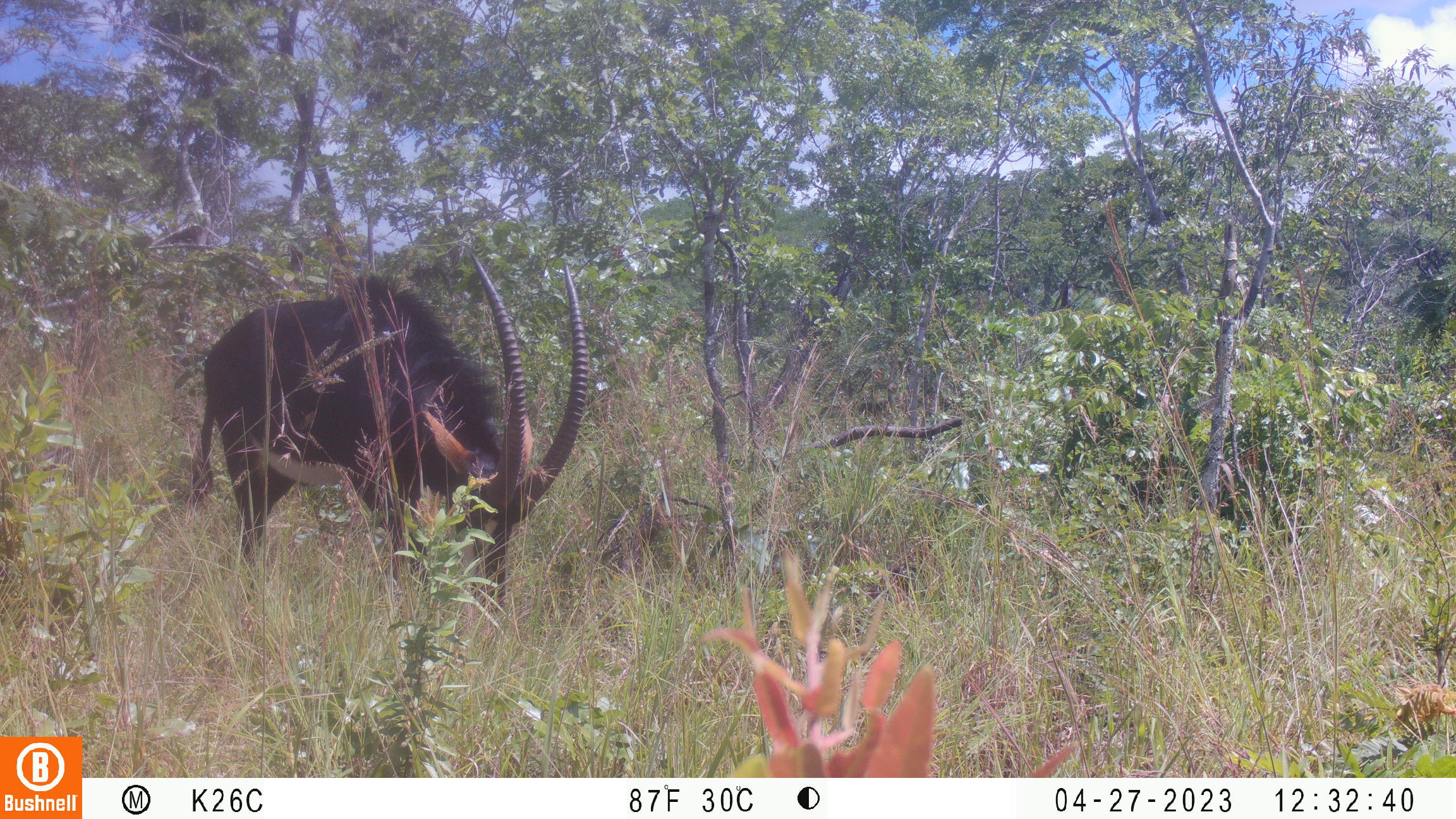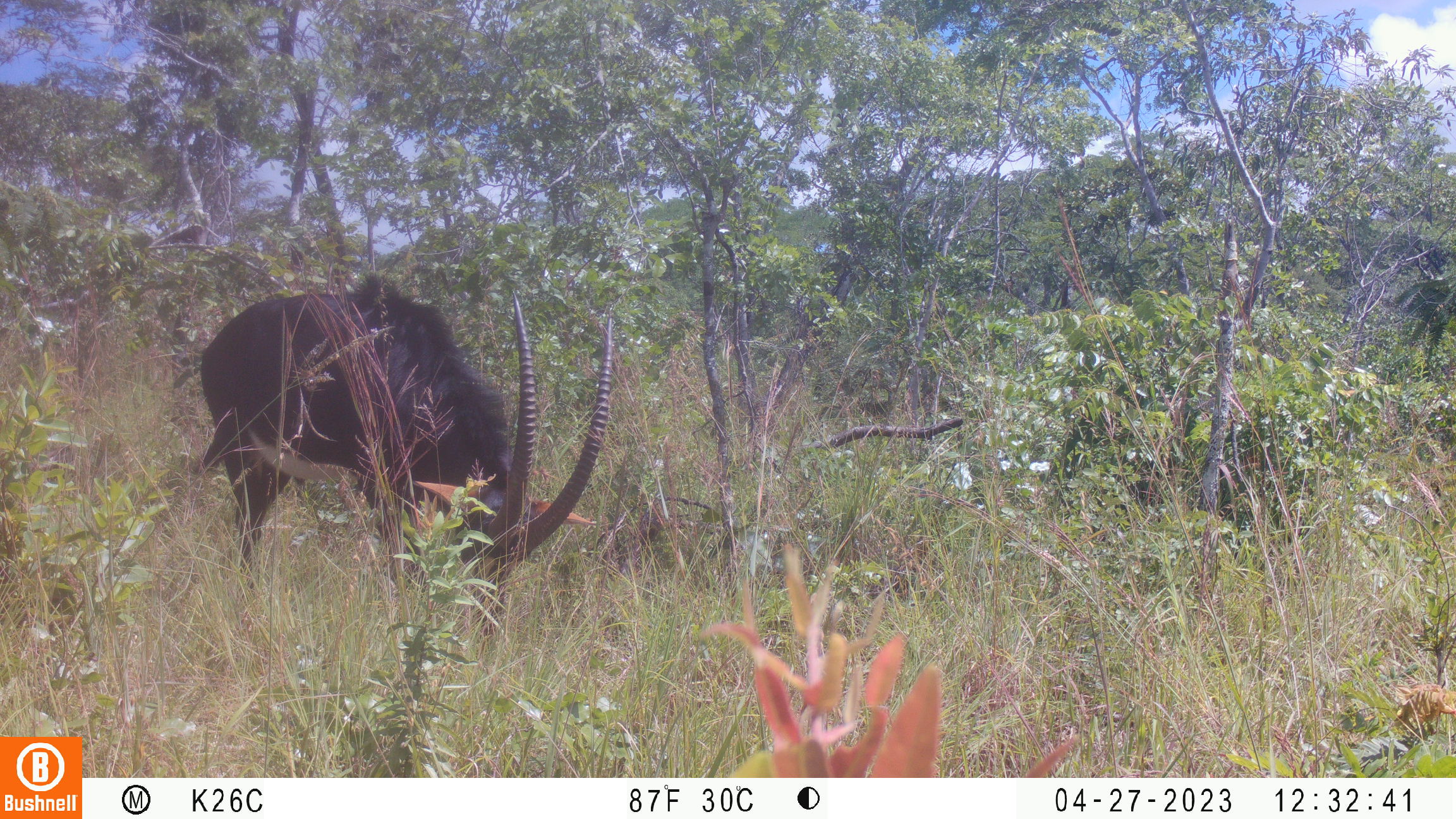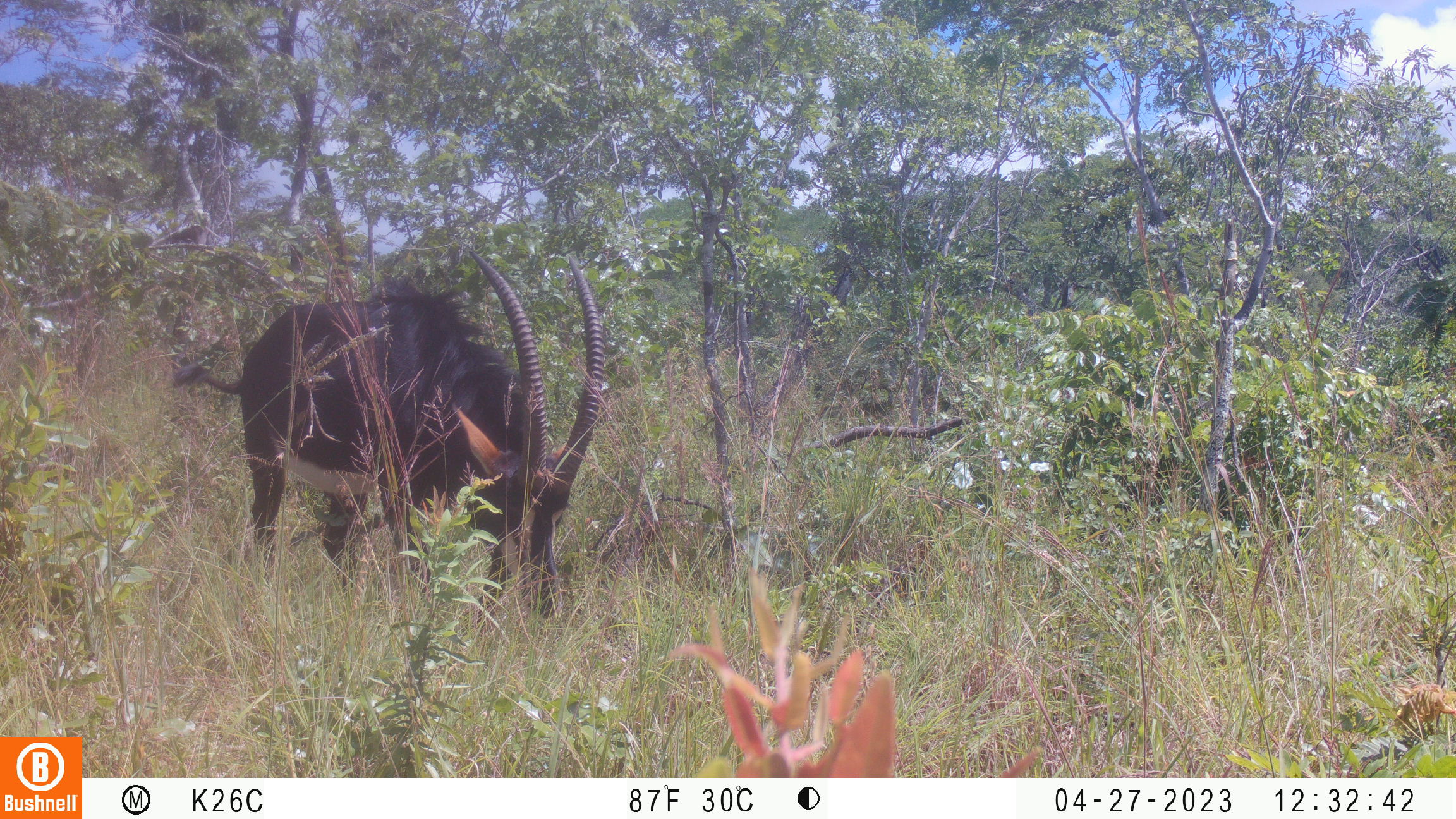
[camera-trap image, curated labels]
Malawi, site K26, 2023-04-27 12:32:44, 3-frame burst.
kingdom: Animalia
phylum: Chordata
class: Mammalia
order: Artiodactyla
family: Bovidae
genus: Hippotragus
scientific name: Hippotragus niger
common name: sable antelope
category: sable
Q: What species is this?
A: Sable (sable antelope) (Hippotragus niger).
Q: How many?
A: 1.